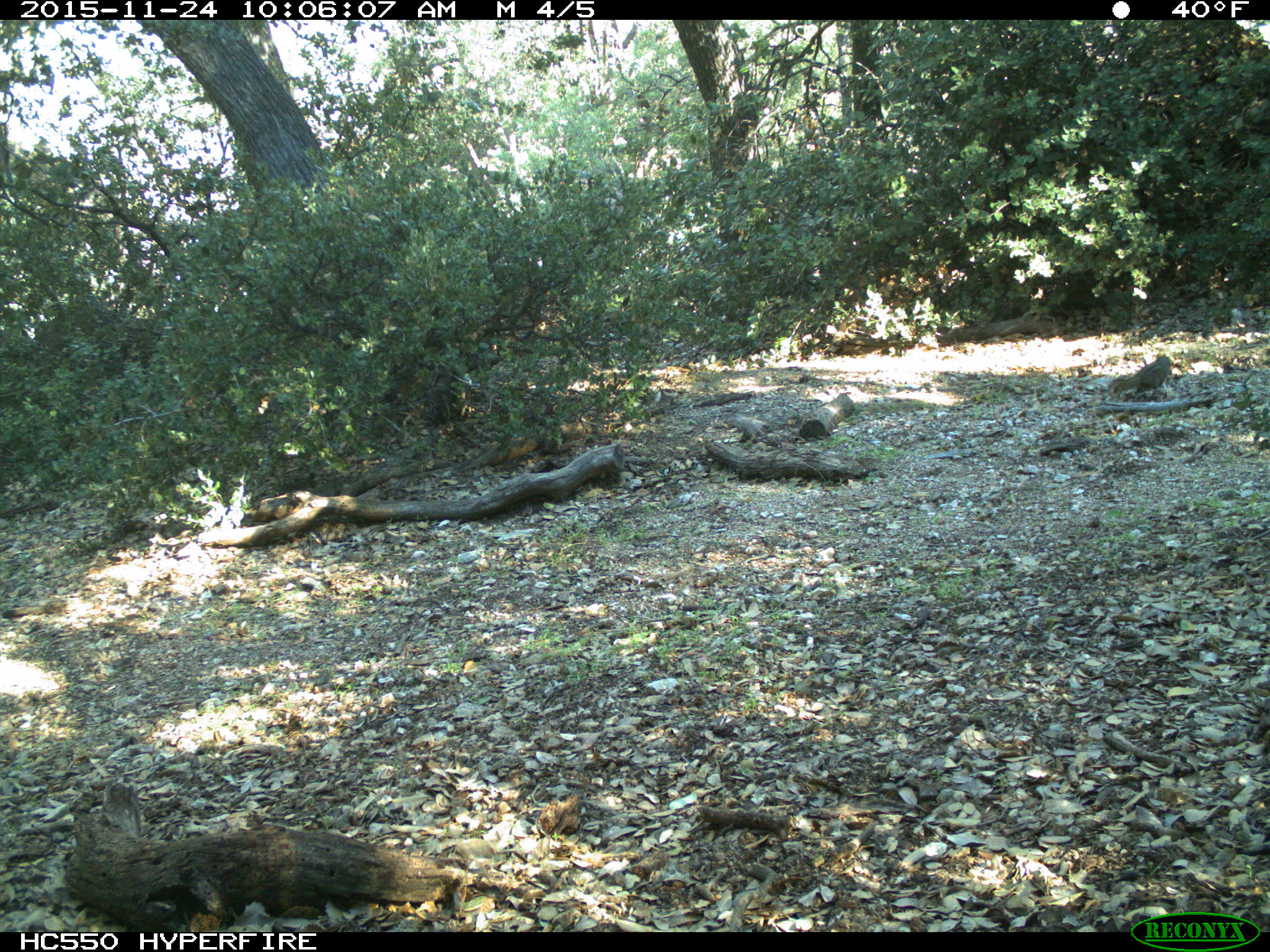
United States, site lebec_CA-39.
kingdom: Animalia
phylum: Chordata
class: Mammalia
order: Rodentia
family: Sciuridae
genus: Tamias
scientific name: Tamias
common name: chipmunk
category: unidentified chipmunk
Unidentified chipmunk (chipmunk) (Tamias).